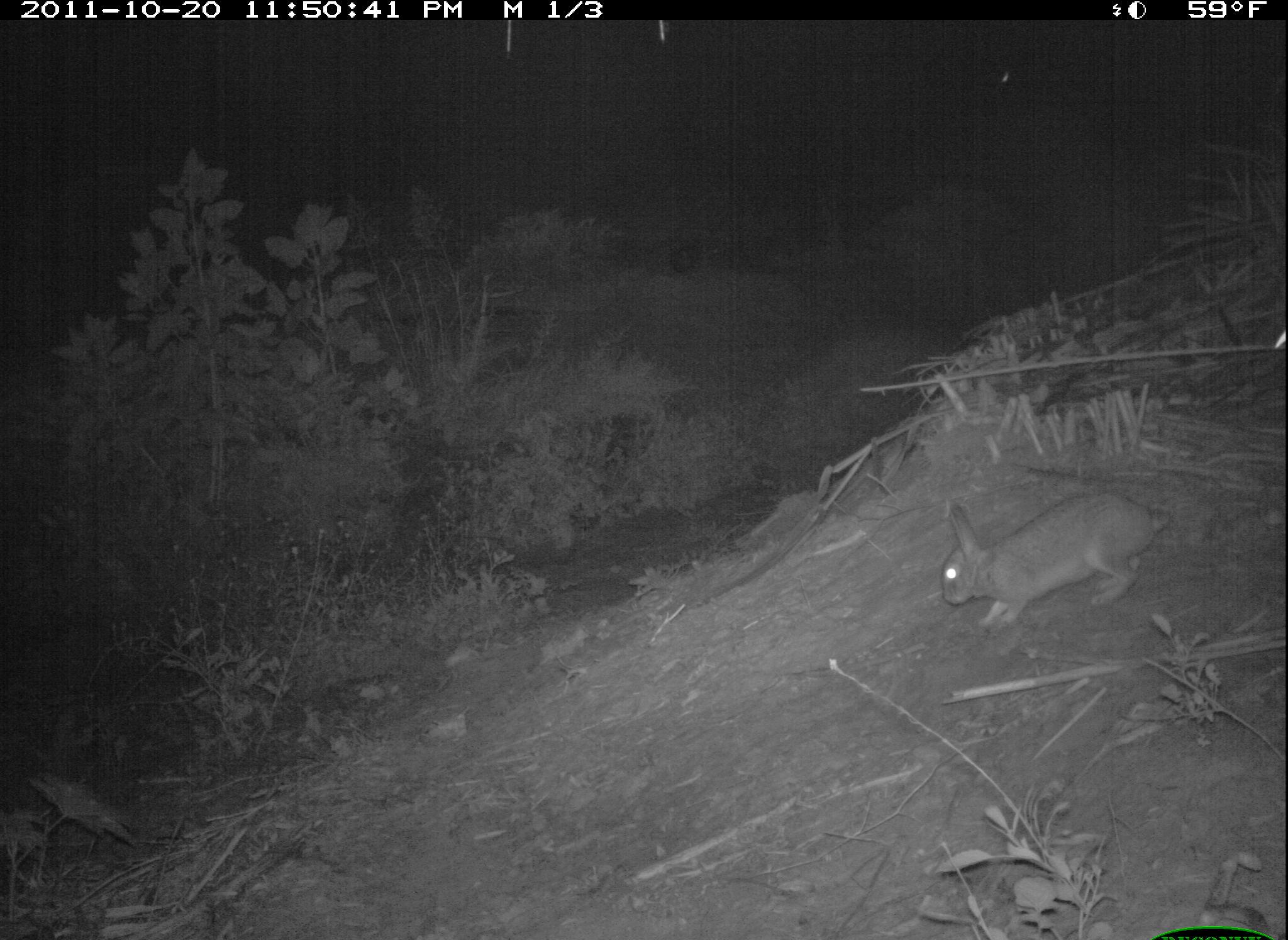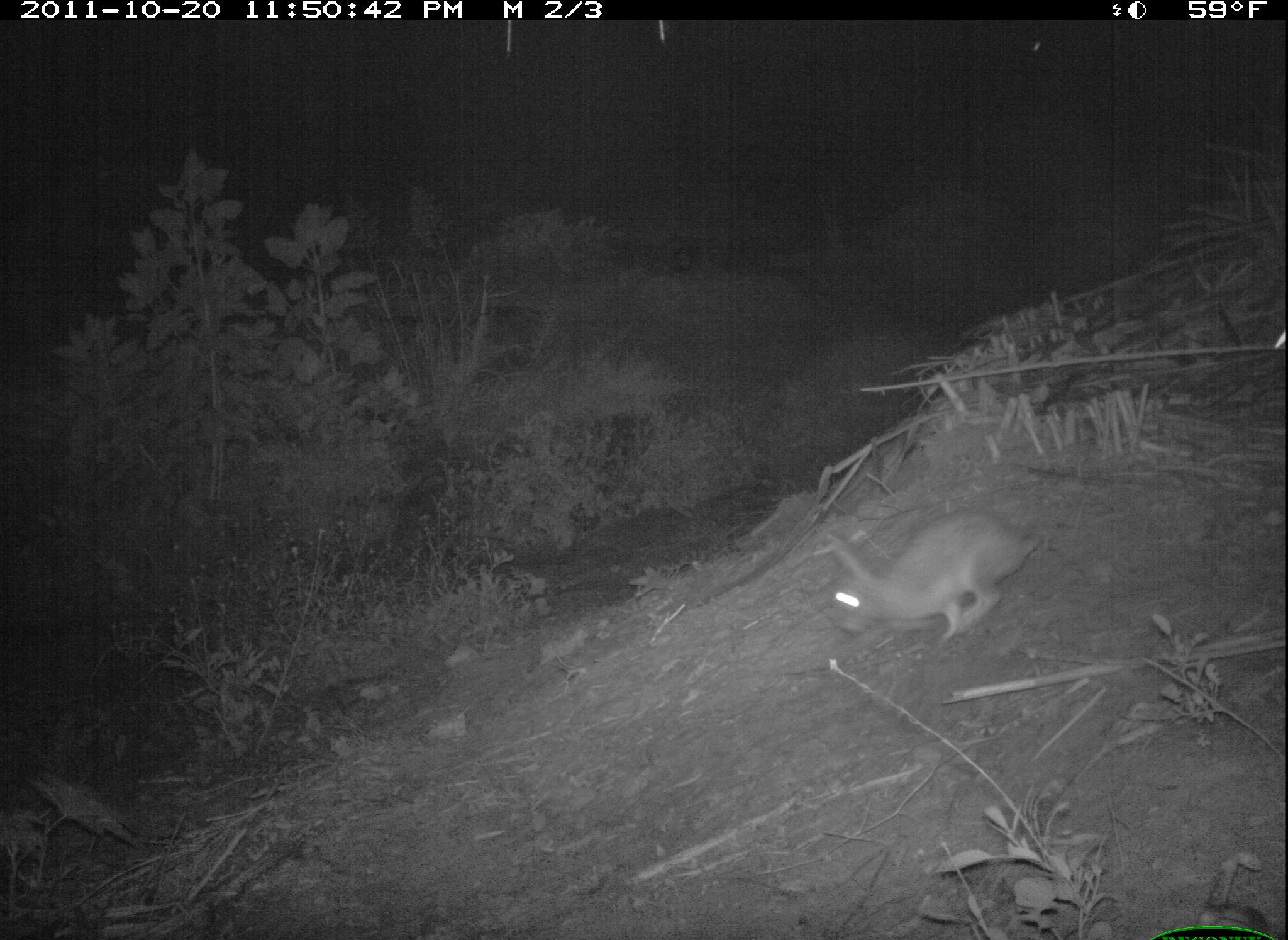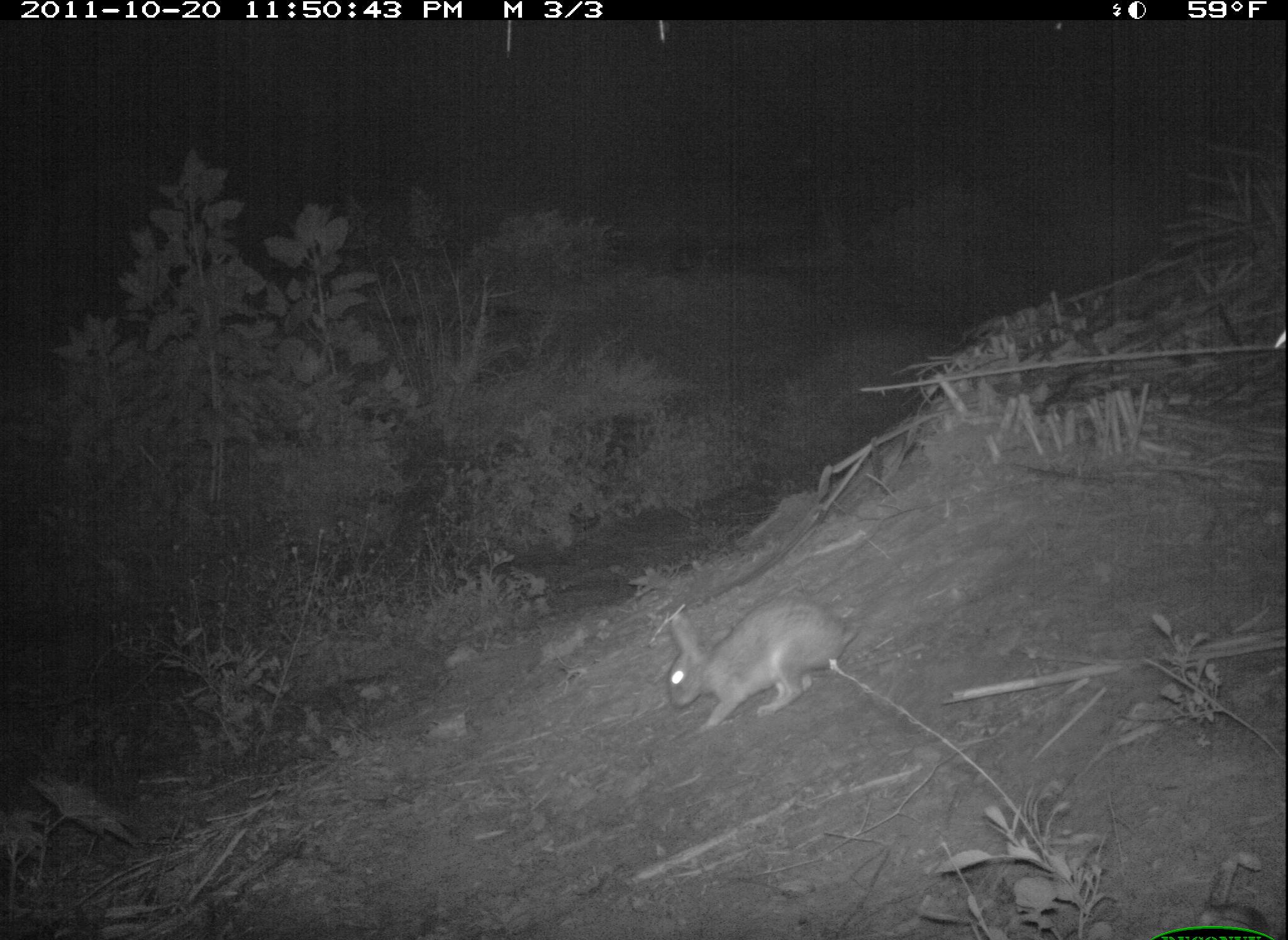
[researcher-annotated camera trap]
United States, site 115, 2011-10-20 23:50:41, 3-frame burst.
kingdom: Animalia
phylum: Chordata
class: Mammalia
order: Lagomorpha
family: Leporidae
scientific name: Leporidae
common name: rabbits and hares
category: rabbit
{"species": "rabbit (rabbits and hares) (Leporidae)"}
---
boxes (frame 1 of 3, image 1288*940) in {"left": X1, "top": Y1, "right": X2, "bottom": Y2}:
rabbit: {"left": 931, "top": 478, "right": 1188, "bottom": 633}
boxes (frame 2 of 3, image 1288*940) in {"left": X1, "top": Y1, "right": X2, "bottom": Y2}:
rabbit: {"left": 818, "top": 506, "right": 1051, "bottom": 651}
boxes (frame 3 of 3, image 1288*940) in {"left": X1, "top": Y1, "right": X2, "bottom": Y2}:
rabbit: {"left": 654, "top": 596, "right": 855, "bottom": 736}